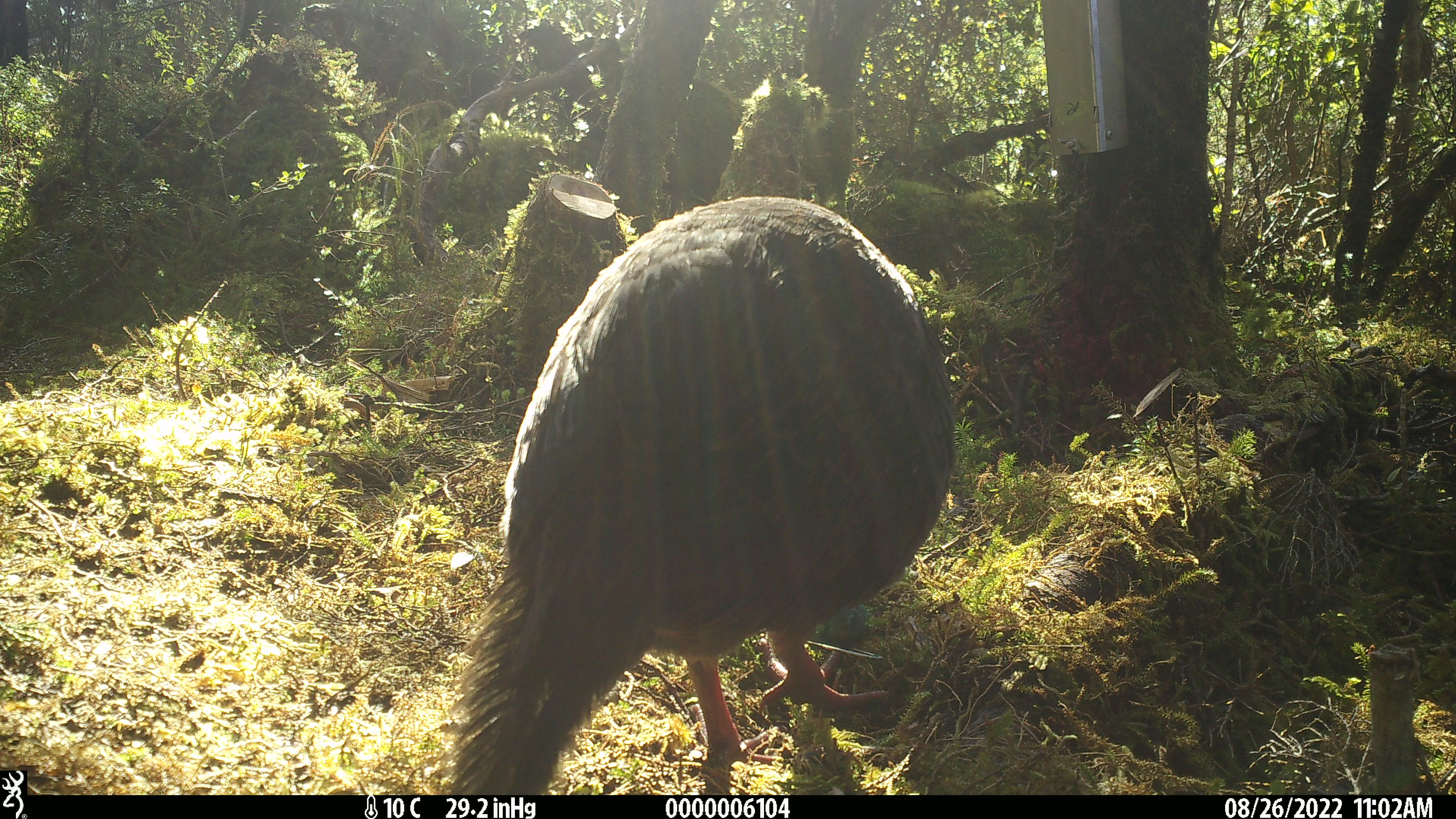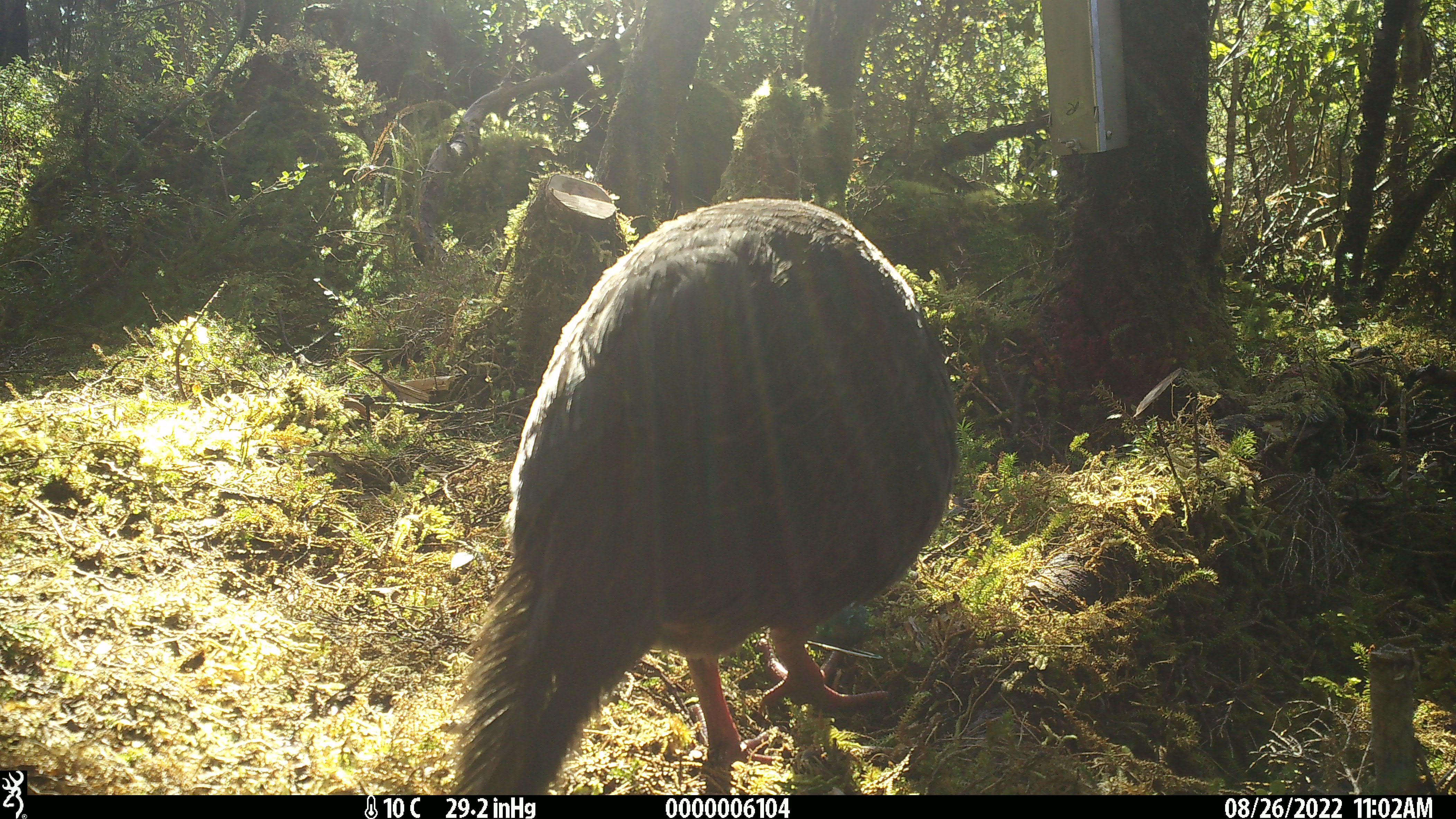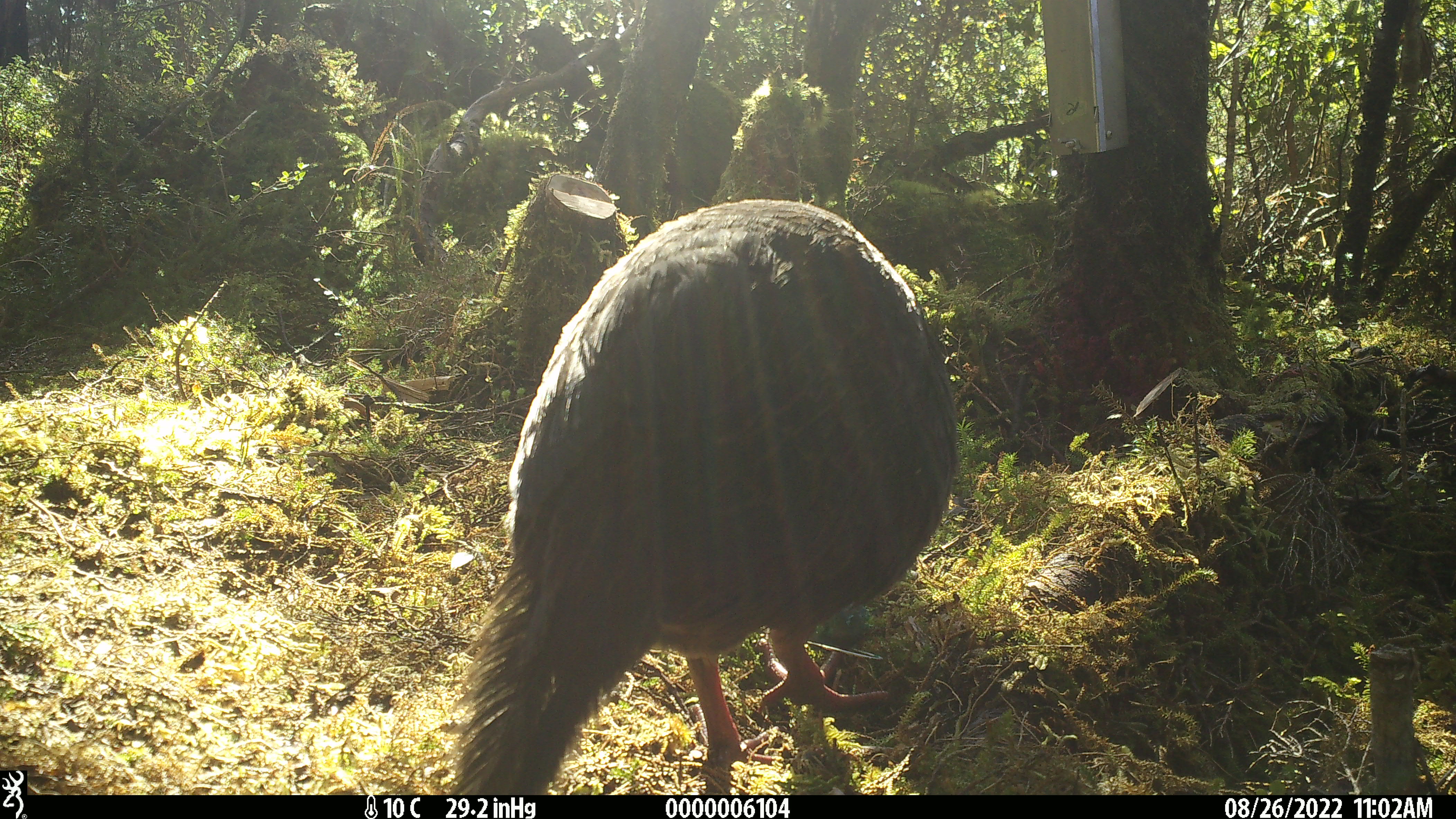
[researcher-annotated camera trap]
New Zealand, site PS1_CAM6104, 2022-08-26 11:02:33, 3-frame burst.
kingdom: Animalia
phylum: Chordata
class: Aves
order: Gruiformes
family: Rallidae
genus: Gallirallus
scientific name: Gallirallus australis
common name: weka